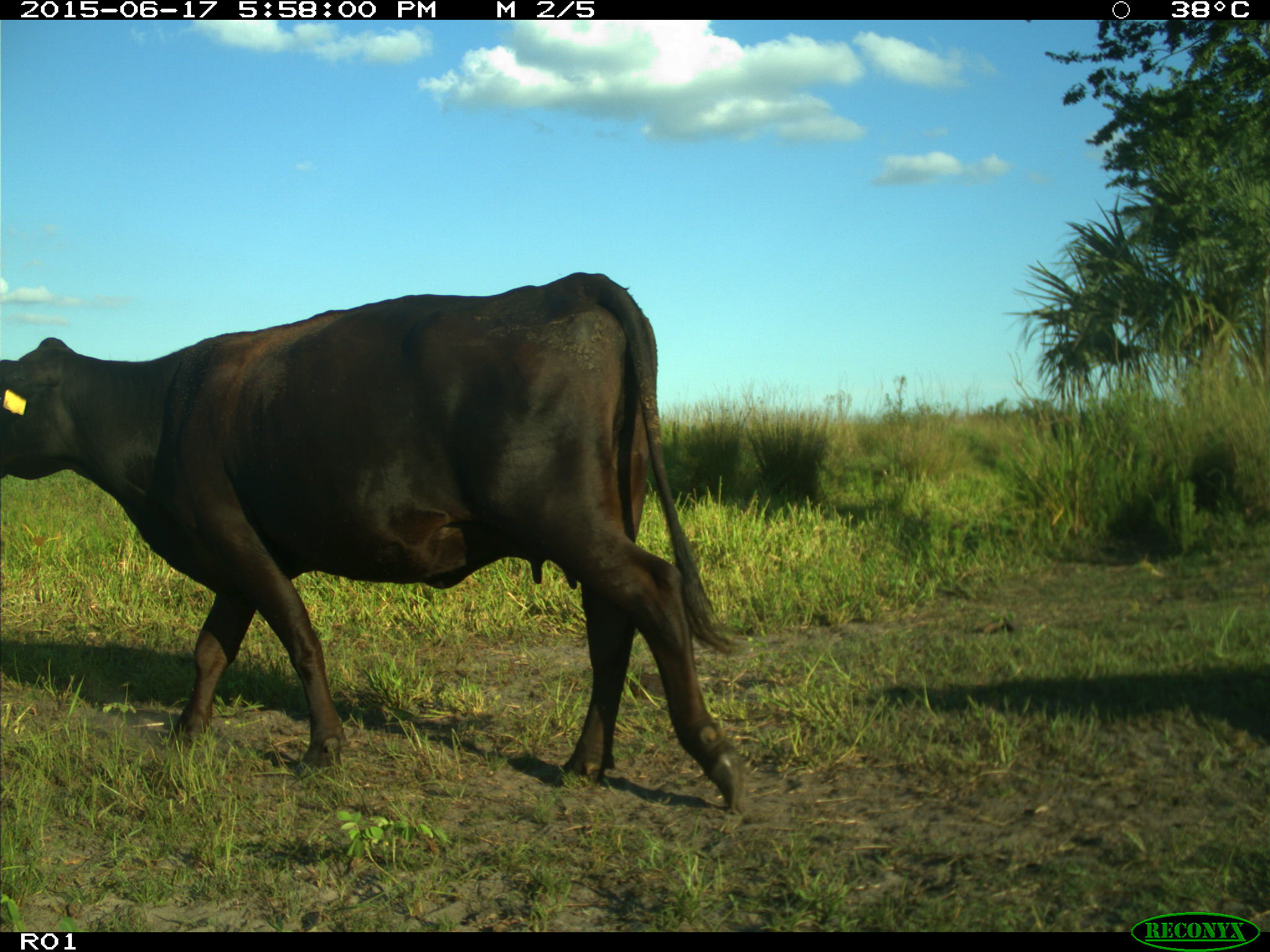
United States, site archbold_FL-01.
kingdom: Animalia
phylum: Chordata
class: Mammalia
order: Artiodactyla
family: Bovidae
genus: Bos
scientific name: Bos taurus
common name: domestic cow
Bos taurus (domestic cow).